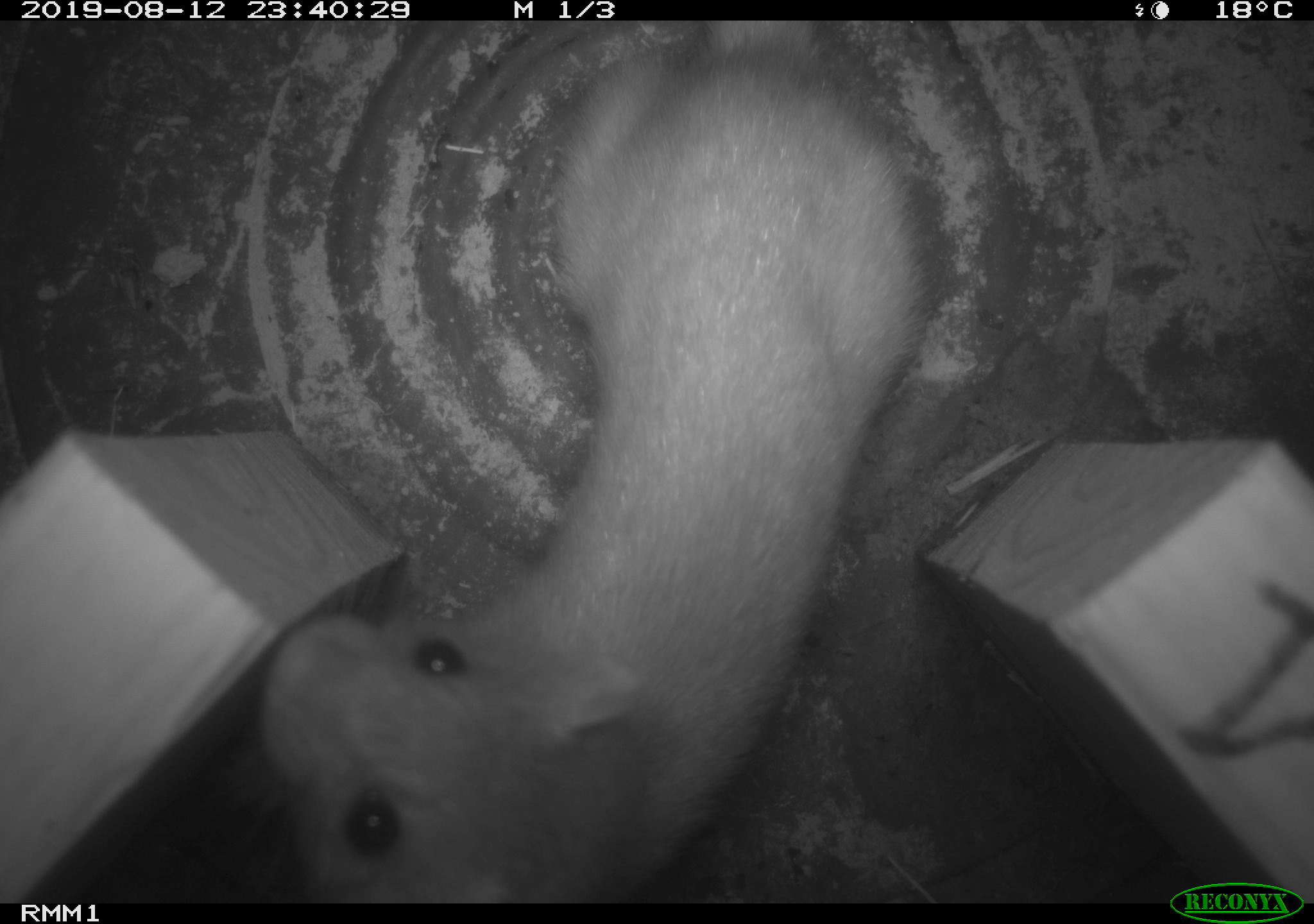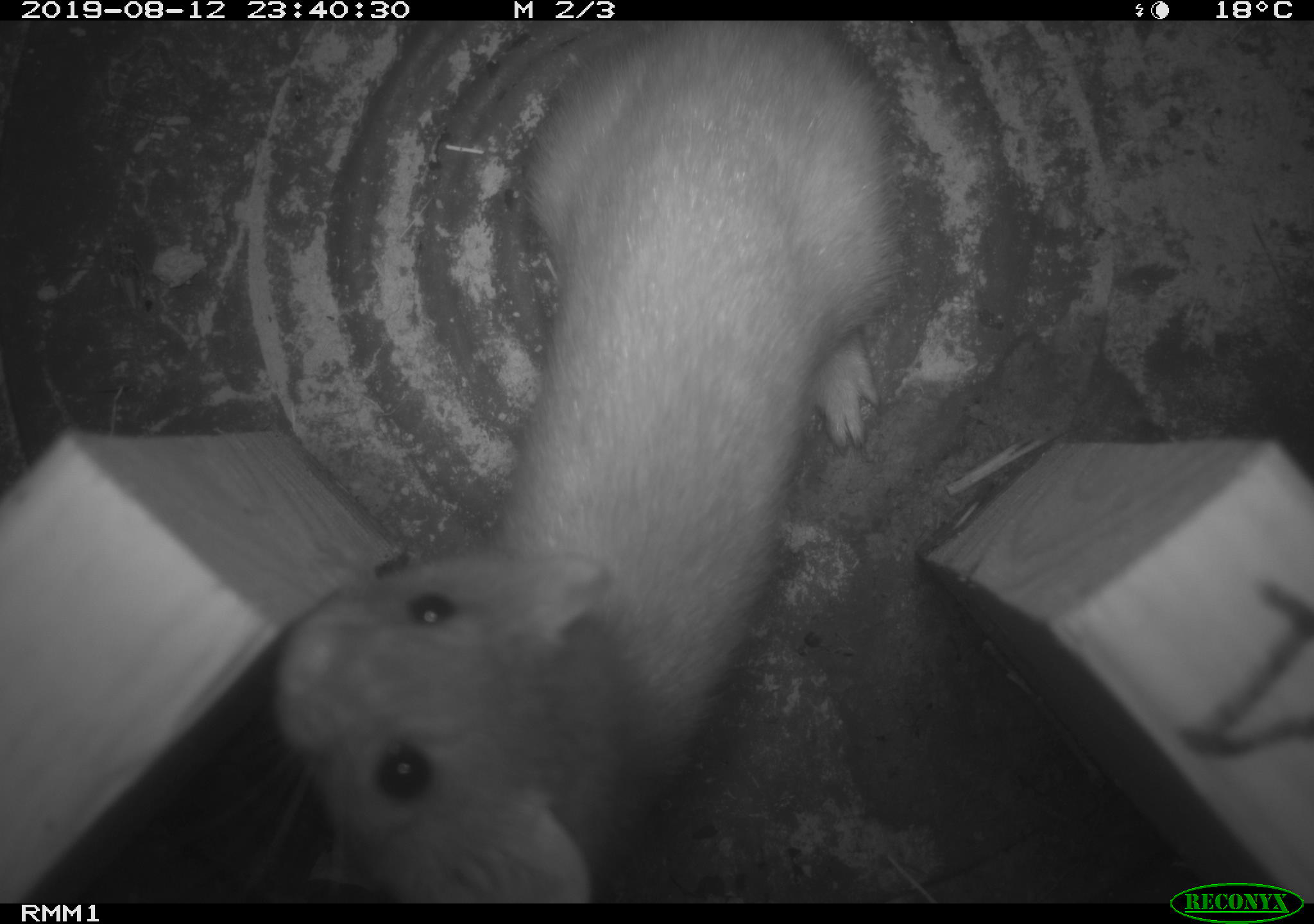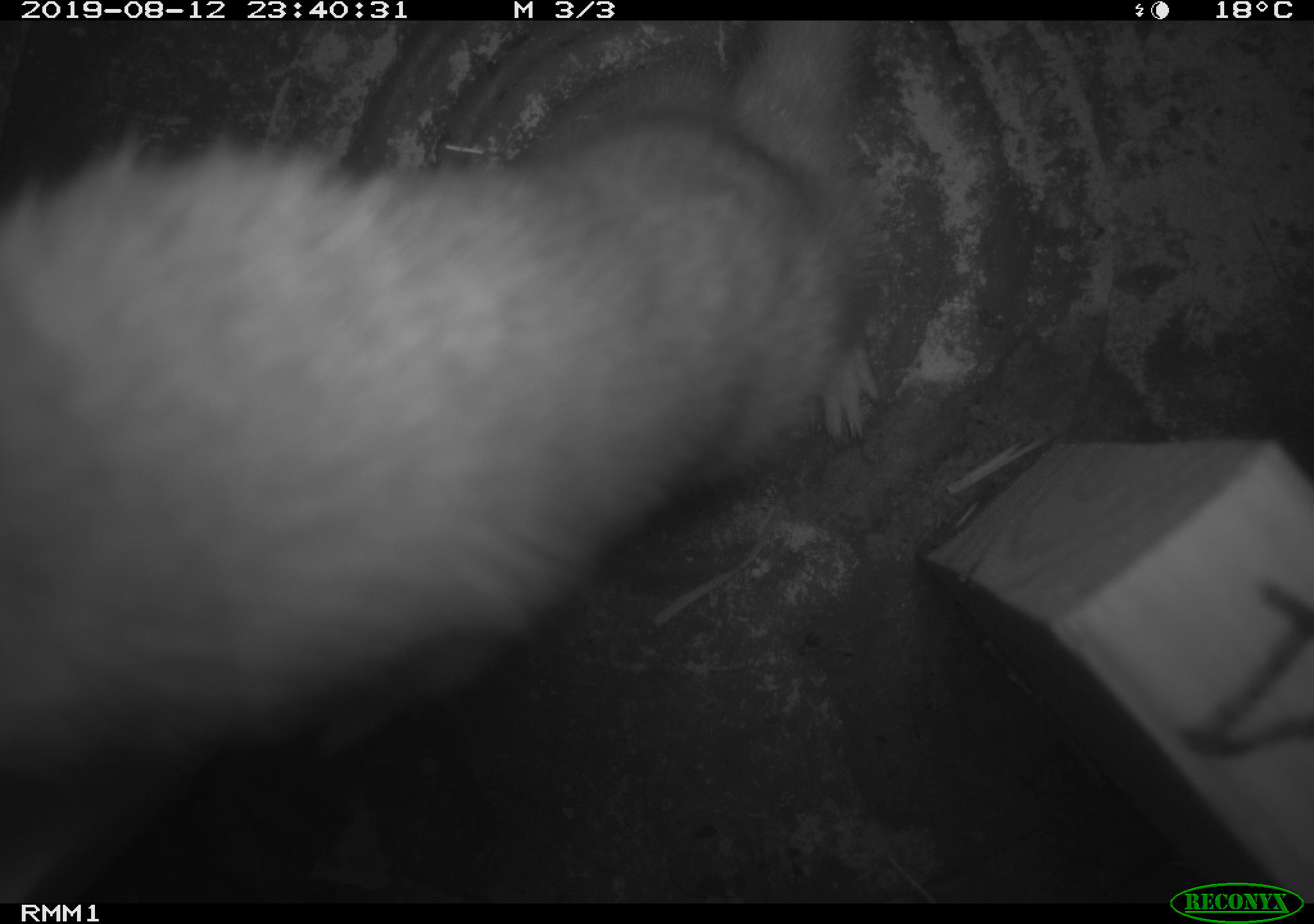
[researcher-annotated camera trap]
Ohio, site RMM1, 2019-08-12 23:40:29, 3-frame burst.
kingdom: Animalia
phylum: Chordata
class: Mammalia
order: Carnivora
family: Mustelidae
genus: Neogale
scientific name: Neogale frenata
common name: long-tailed weasel